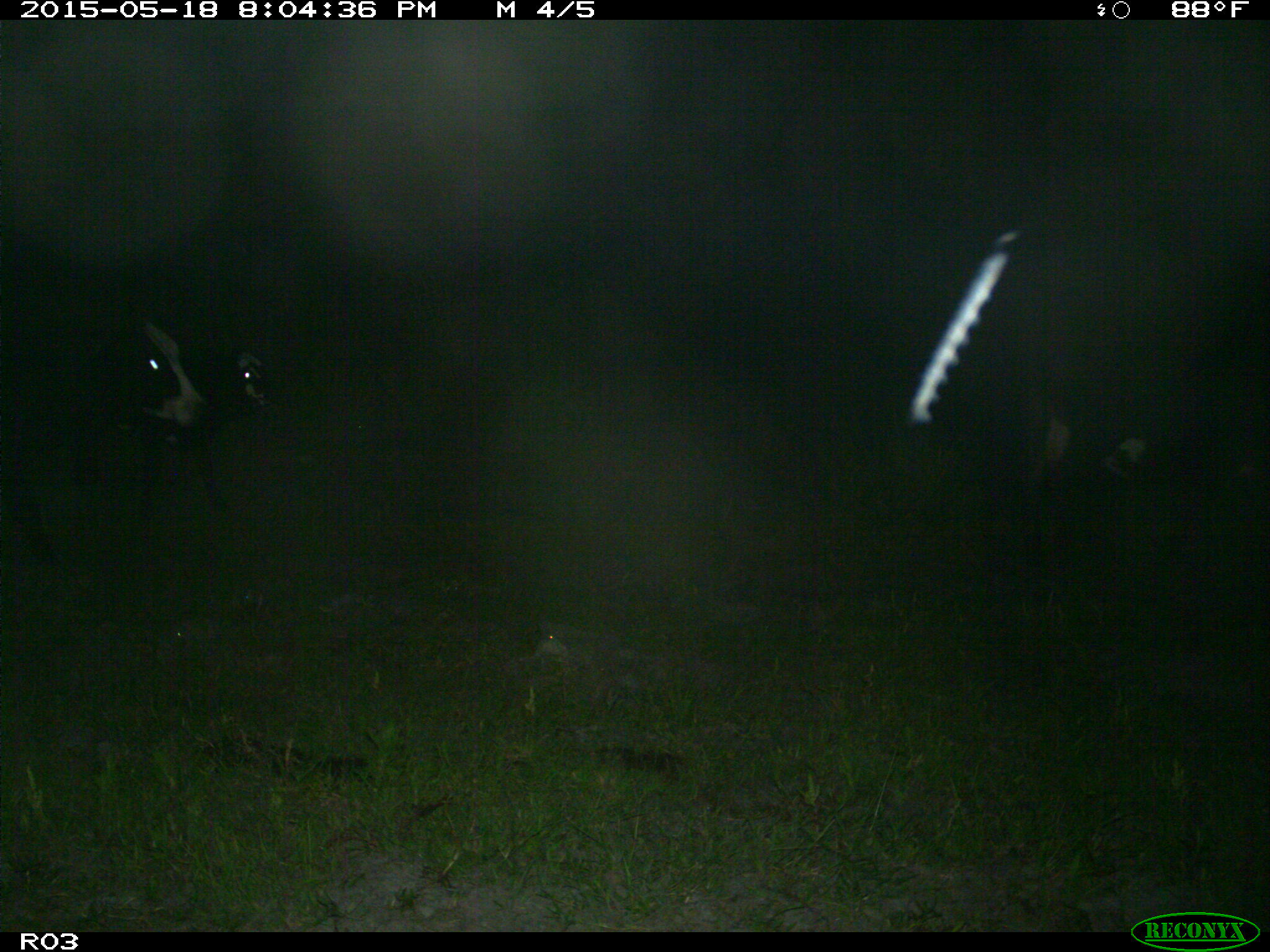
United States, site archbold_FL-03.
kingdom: Animalia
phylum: Chordata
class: Mammalia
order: Artiodactyla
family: Bovidae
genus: Bos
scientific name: Bos taurus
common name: domestic cow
Bos taurus (domestic cow).